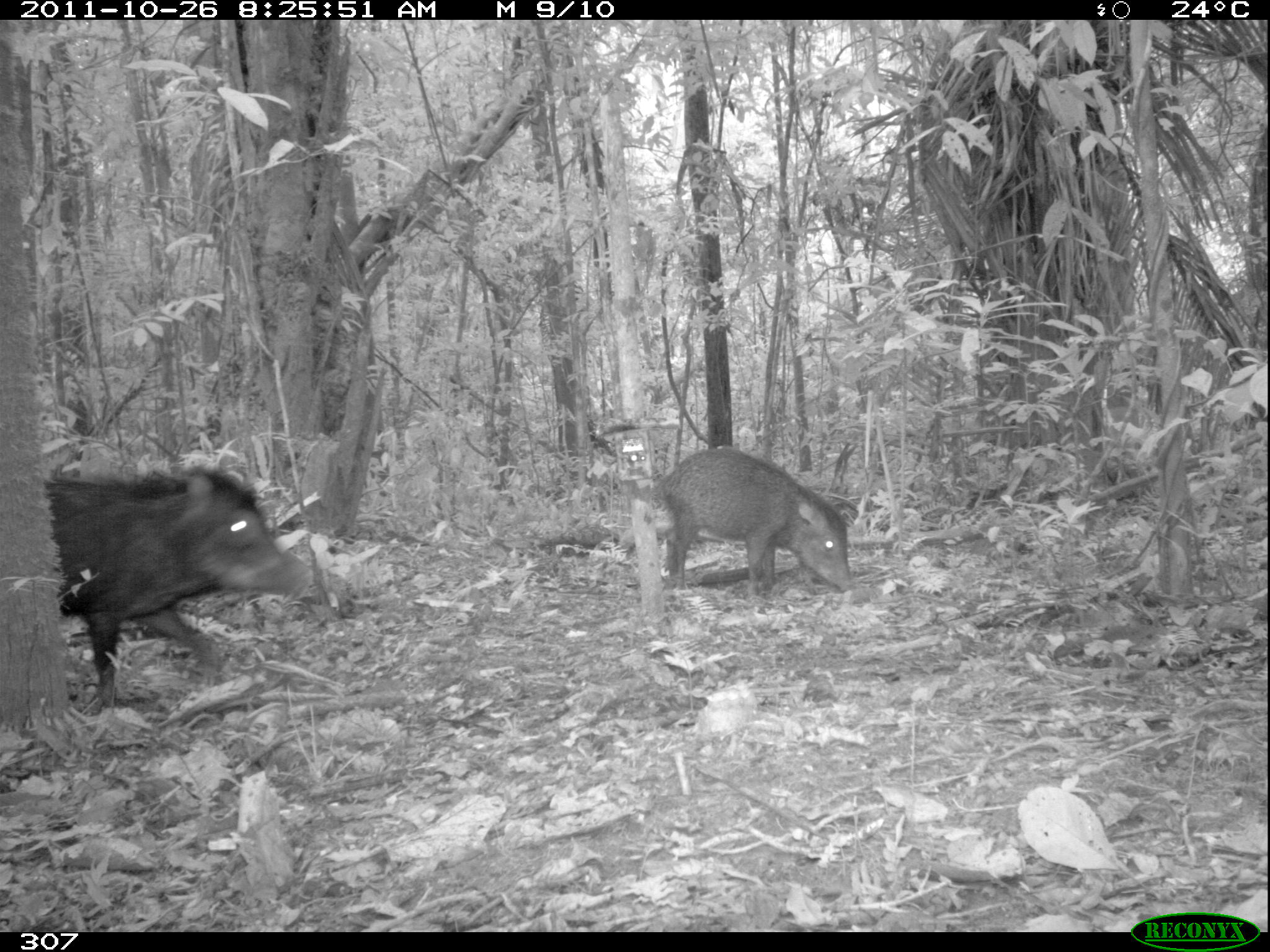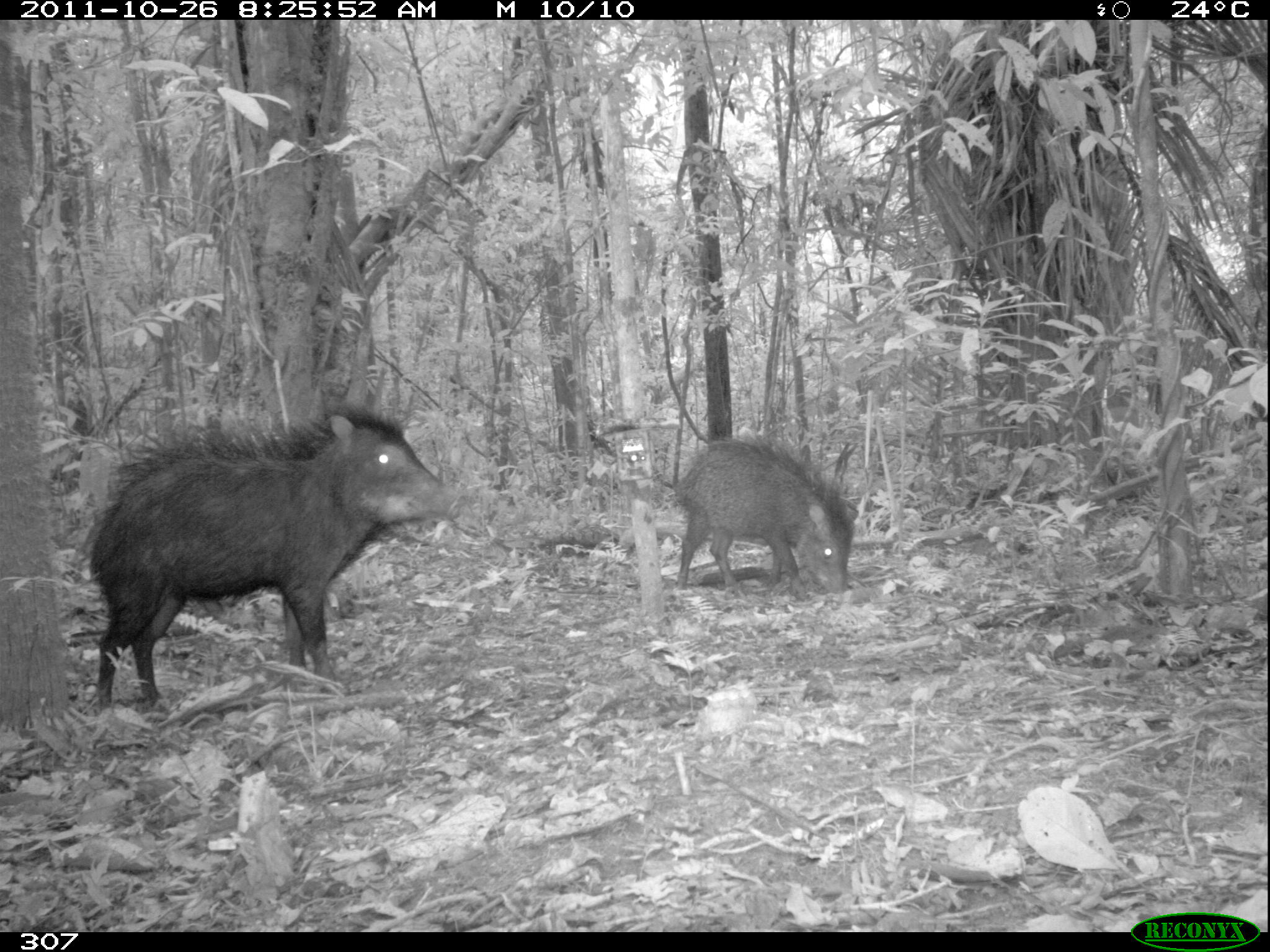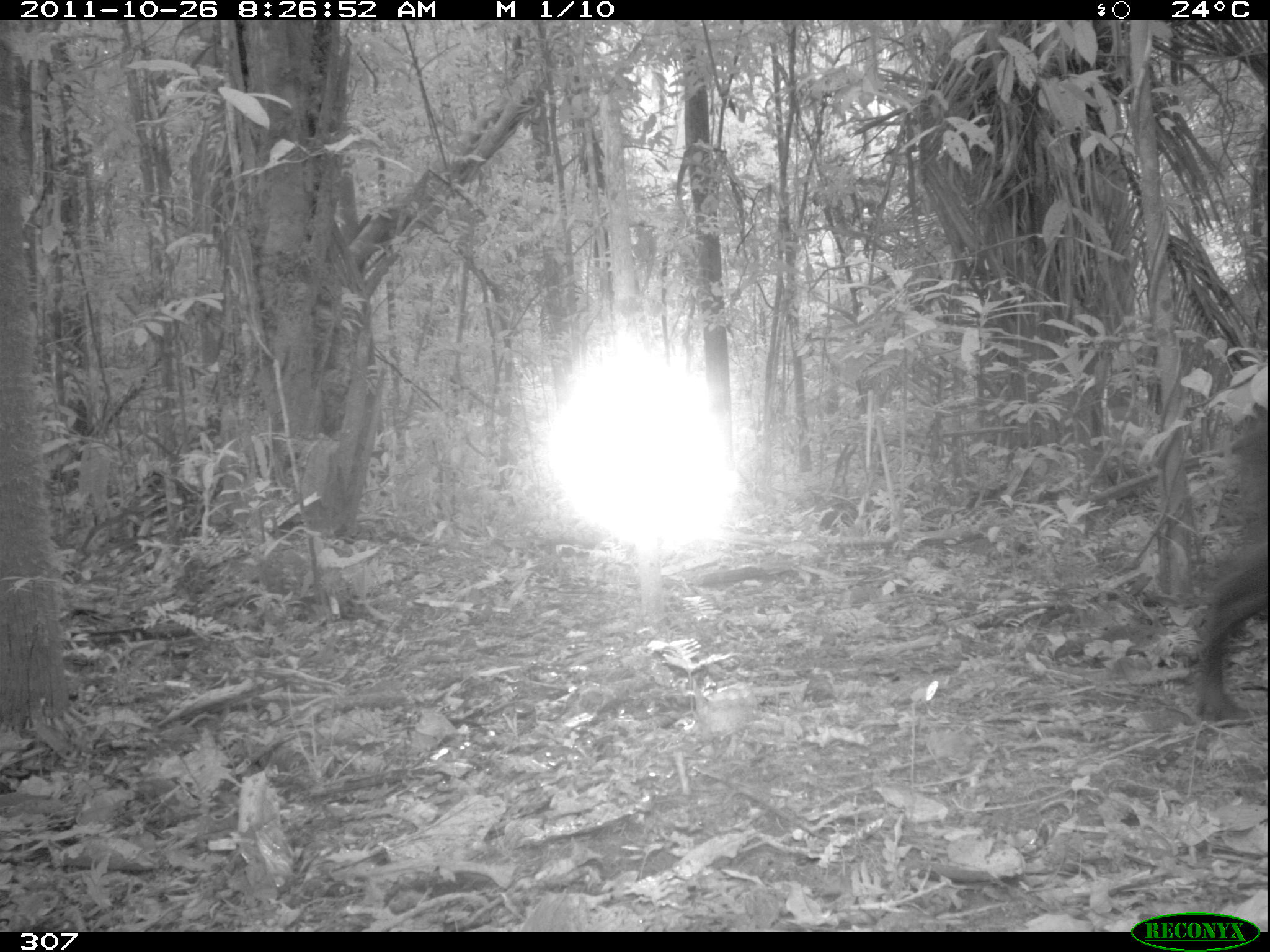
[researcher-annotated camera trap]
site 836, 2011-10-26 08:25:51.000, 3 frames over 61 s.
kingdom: Animalia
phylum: Chordata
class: Mammalia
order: Artiodactyla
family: Tayassuidae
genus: Tayassu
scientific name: Tayassu pecari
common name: white-lipped peccary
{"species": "Tayassu pecari (white-lipped peccary)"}